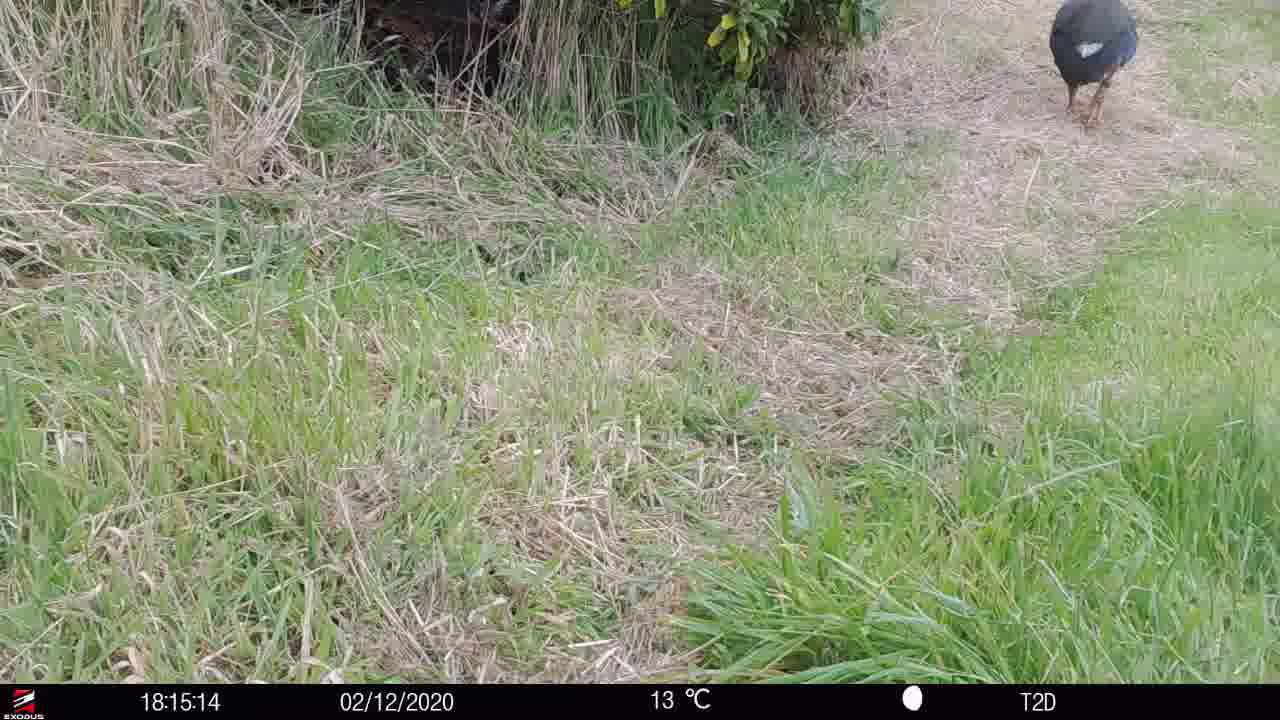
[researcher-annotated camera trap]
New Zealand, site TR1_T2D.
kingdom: Animalia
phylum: Chordata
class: Aves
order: Gruiformes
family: Rallidae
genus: Porphyrio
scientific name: Porphyrio mantelli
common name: takahe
Takahe (Porphyrio mantelli).